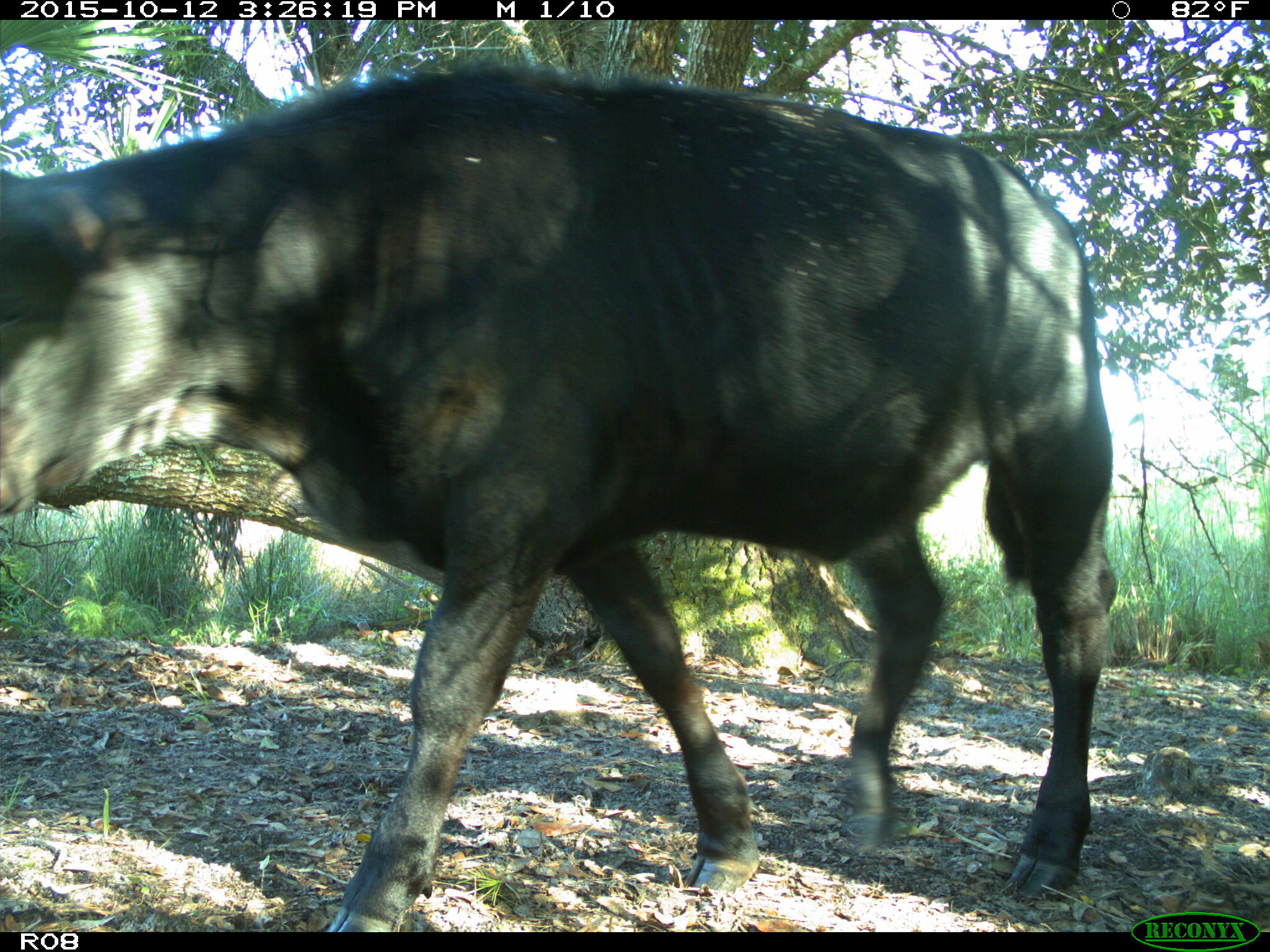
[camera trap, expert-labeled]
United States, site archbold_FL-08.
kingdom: Animalia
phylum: Chordata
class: Mammalia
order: Artiodactyla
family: Bovidae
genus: Bos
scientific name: Bos taurus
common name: domestic cow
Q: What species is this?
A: Bos taurus (domestic cow).